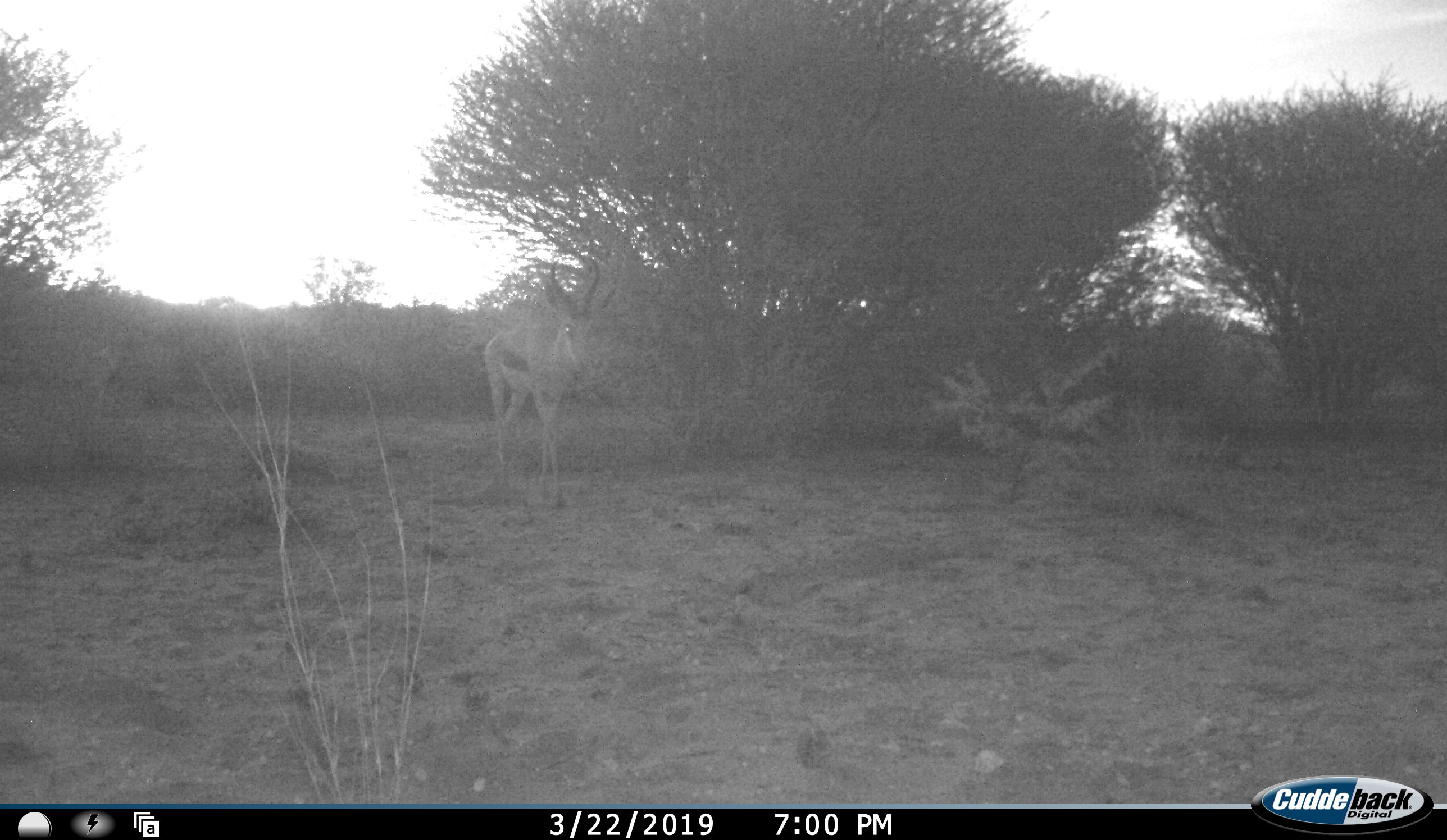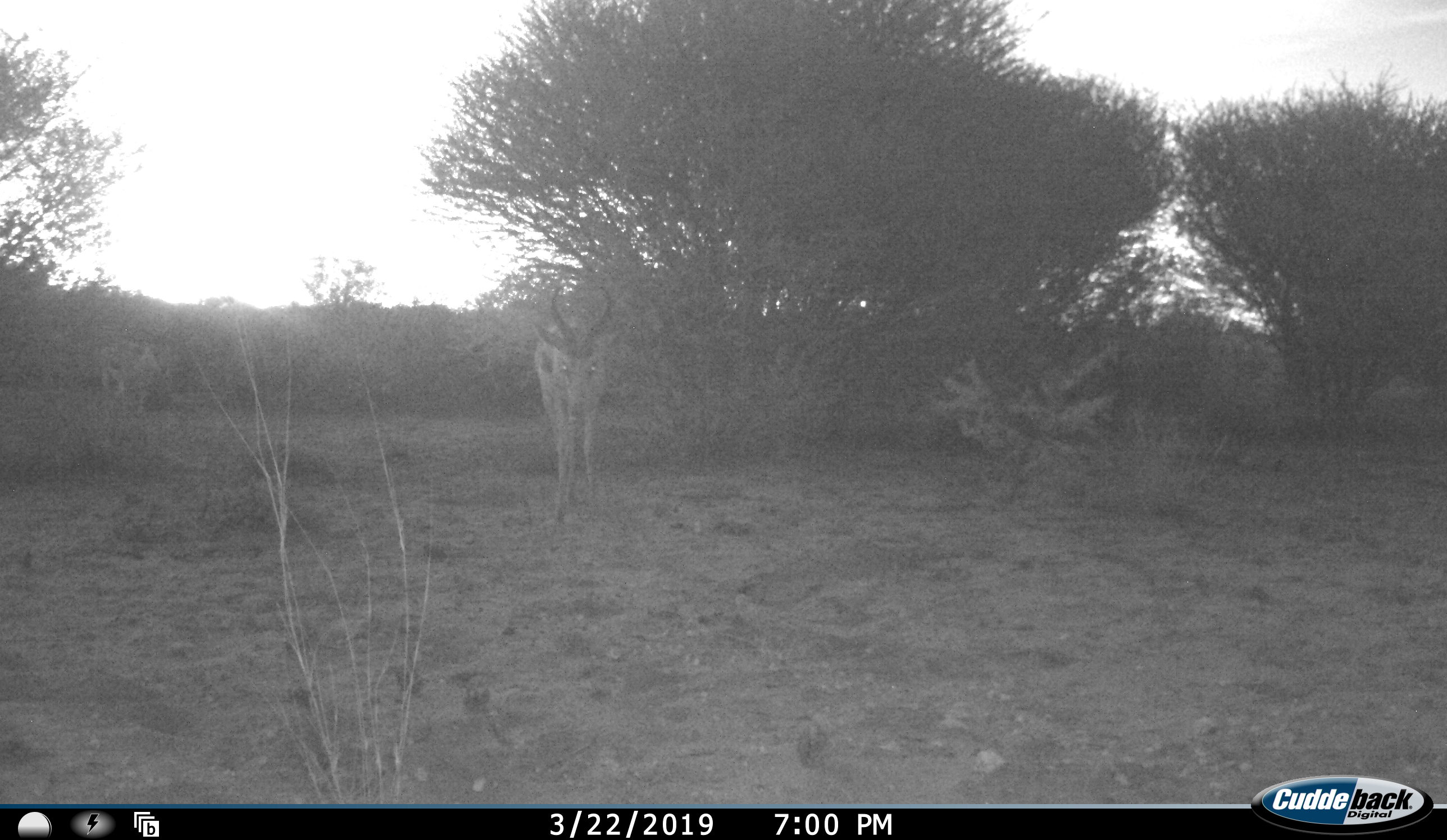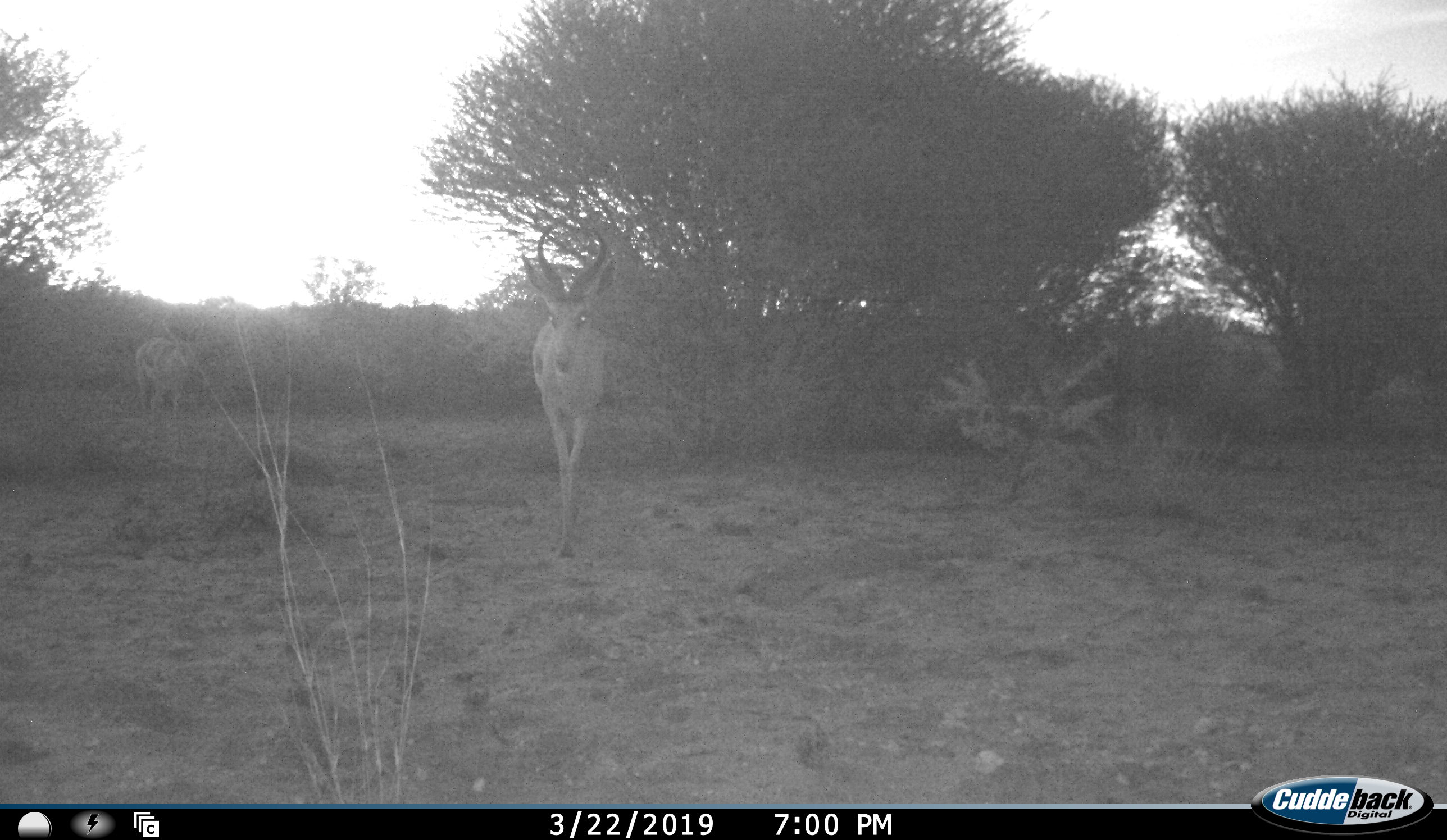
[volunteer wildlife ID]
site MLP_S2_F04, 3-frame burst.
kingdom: Animalia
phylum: Chordata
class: Mammalia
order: Artiodactyla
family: Bovidae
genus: Antidorcas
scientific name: Antidorcas marsupialis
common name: springbok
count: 2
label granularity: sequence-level